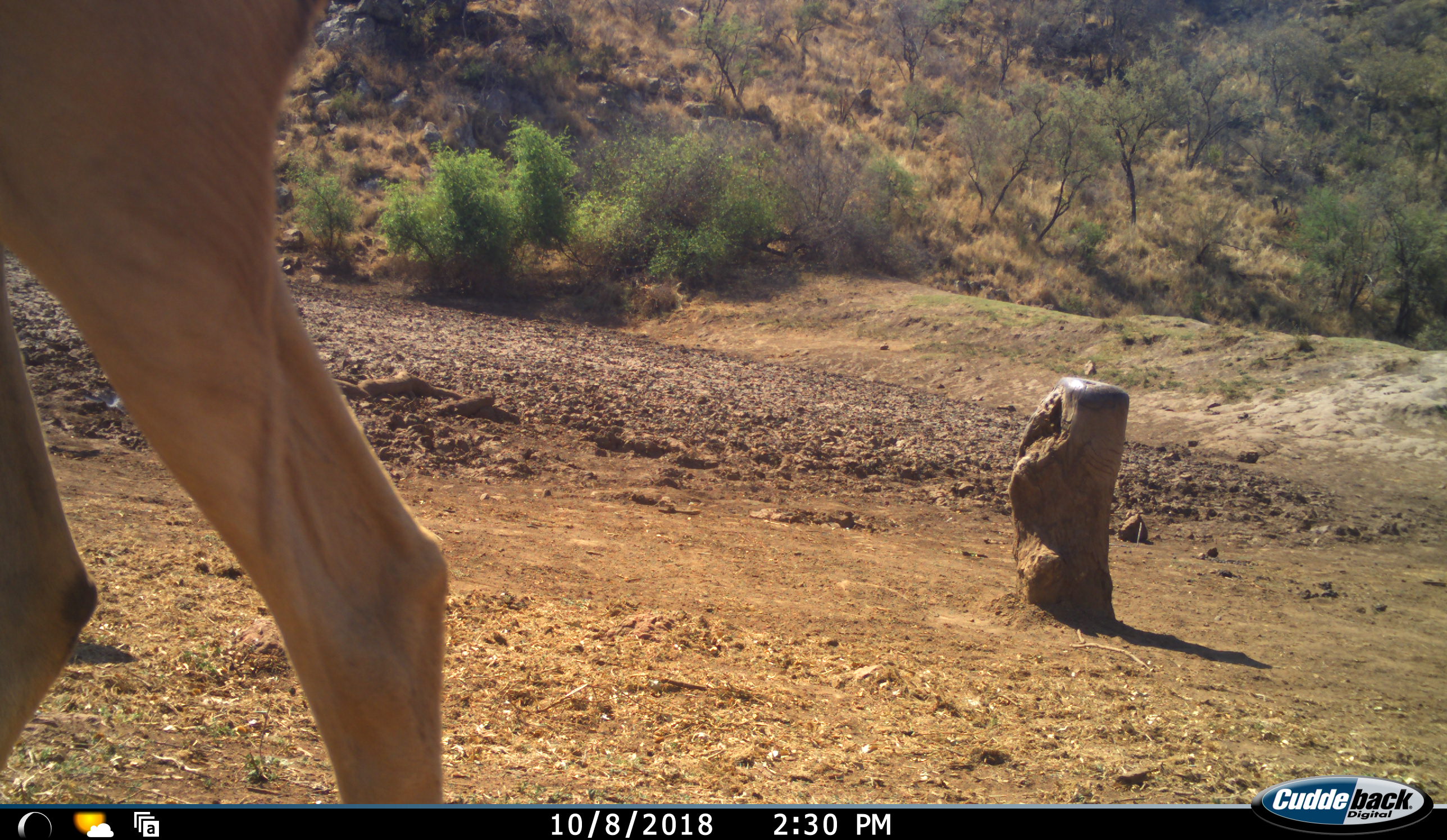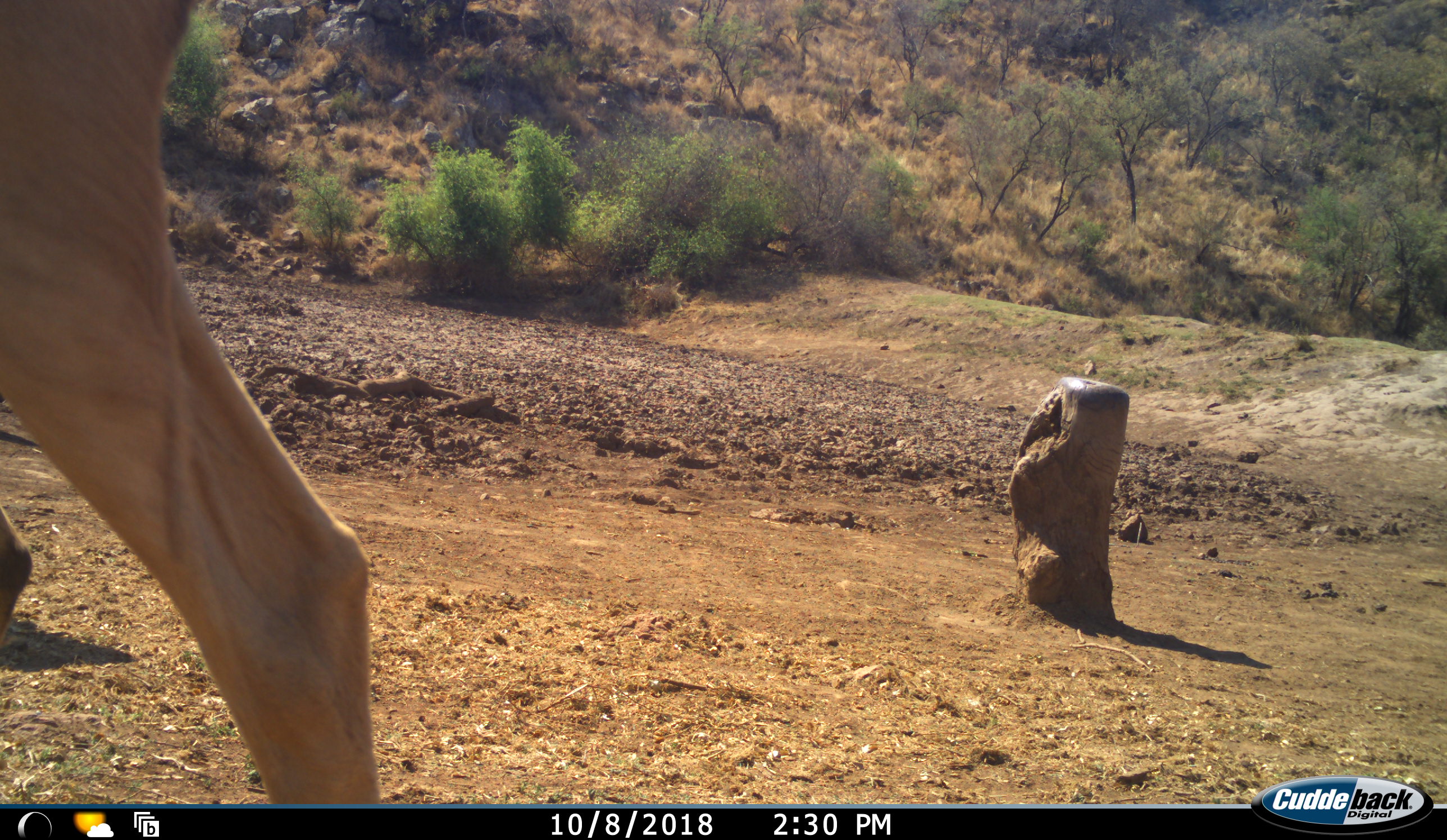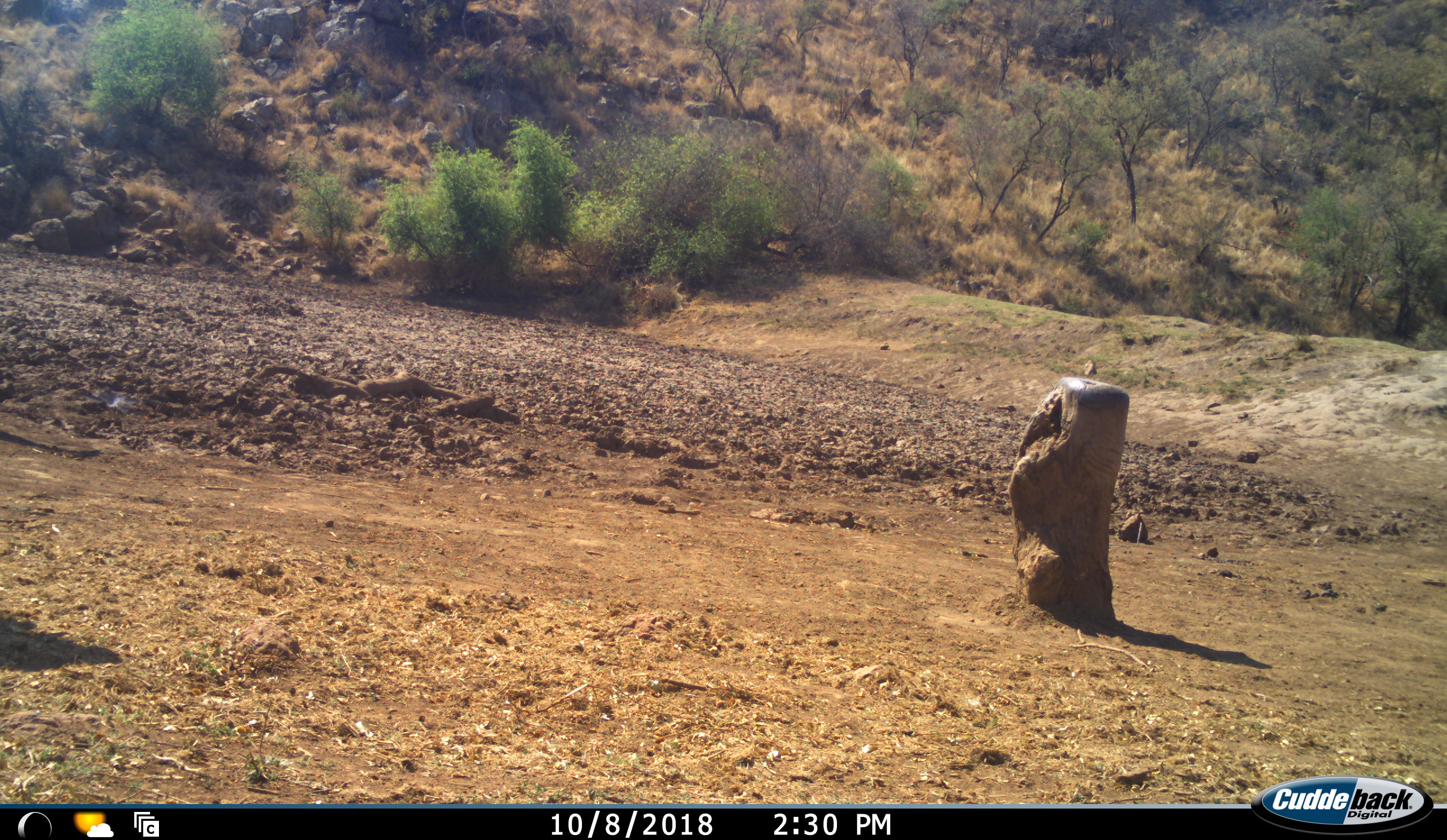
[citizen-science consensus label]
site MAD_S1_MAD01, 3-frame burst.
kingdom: Animalia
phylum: Chordata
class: Mammalia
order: Artiodactyla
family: Bovidae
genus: Aepyceros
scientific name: Aepyceros melampus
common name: impala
Impala (Aepyceros melampus), count 1. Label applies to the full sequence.